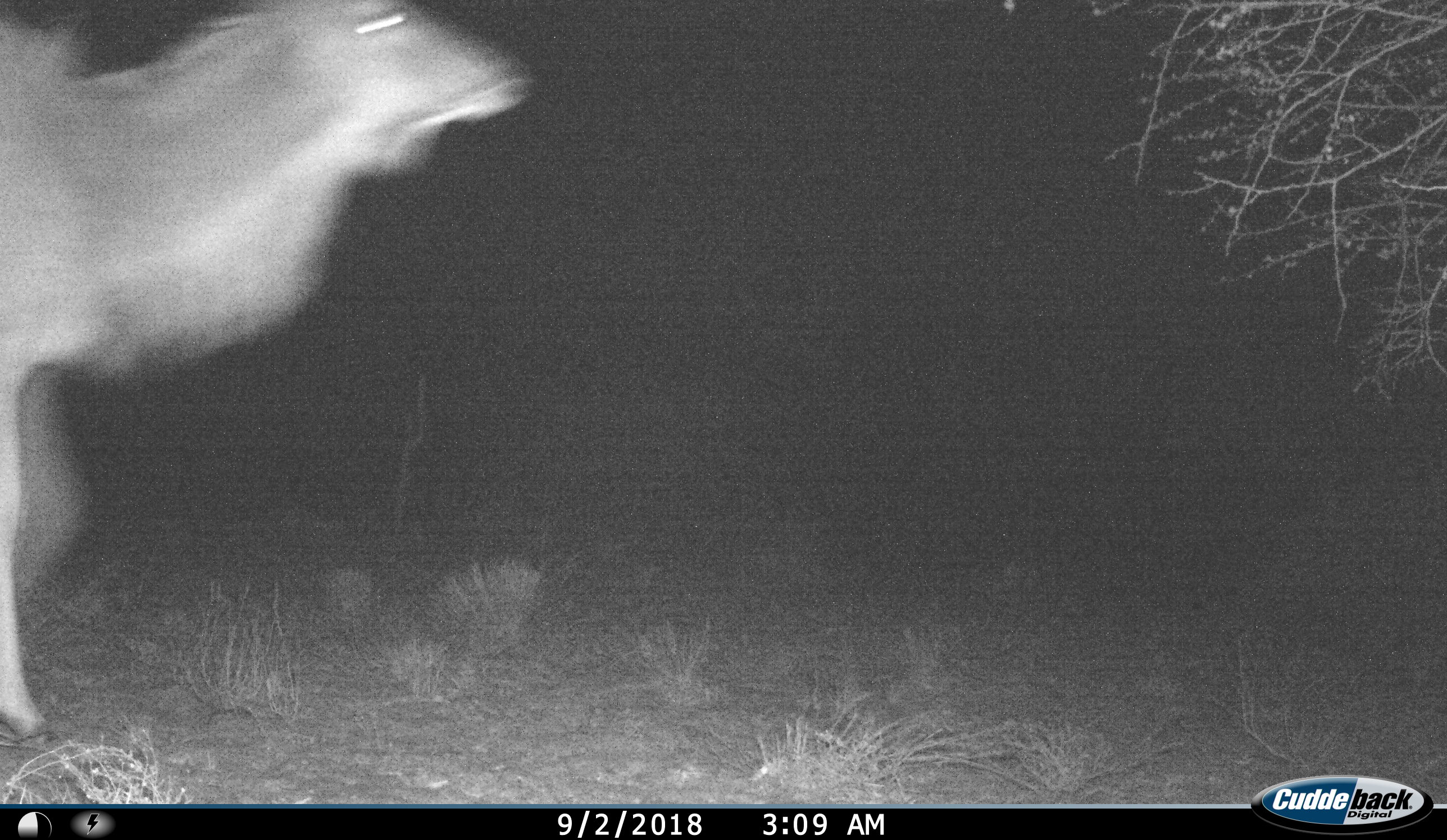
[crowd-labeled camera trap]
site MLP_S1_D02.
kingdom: Animalia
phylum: Chordata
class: Mammalia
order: Artiodactyla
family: Bovidae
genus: Tragelaphus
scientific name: Tragelaphus oryx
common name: eland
Eland (Tragelaphus oryx), count 1. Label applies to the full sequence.